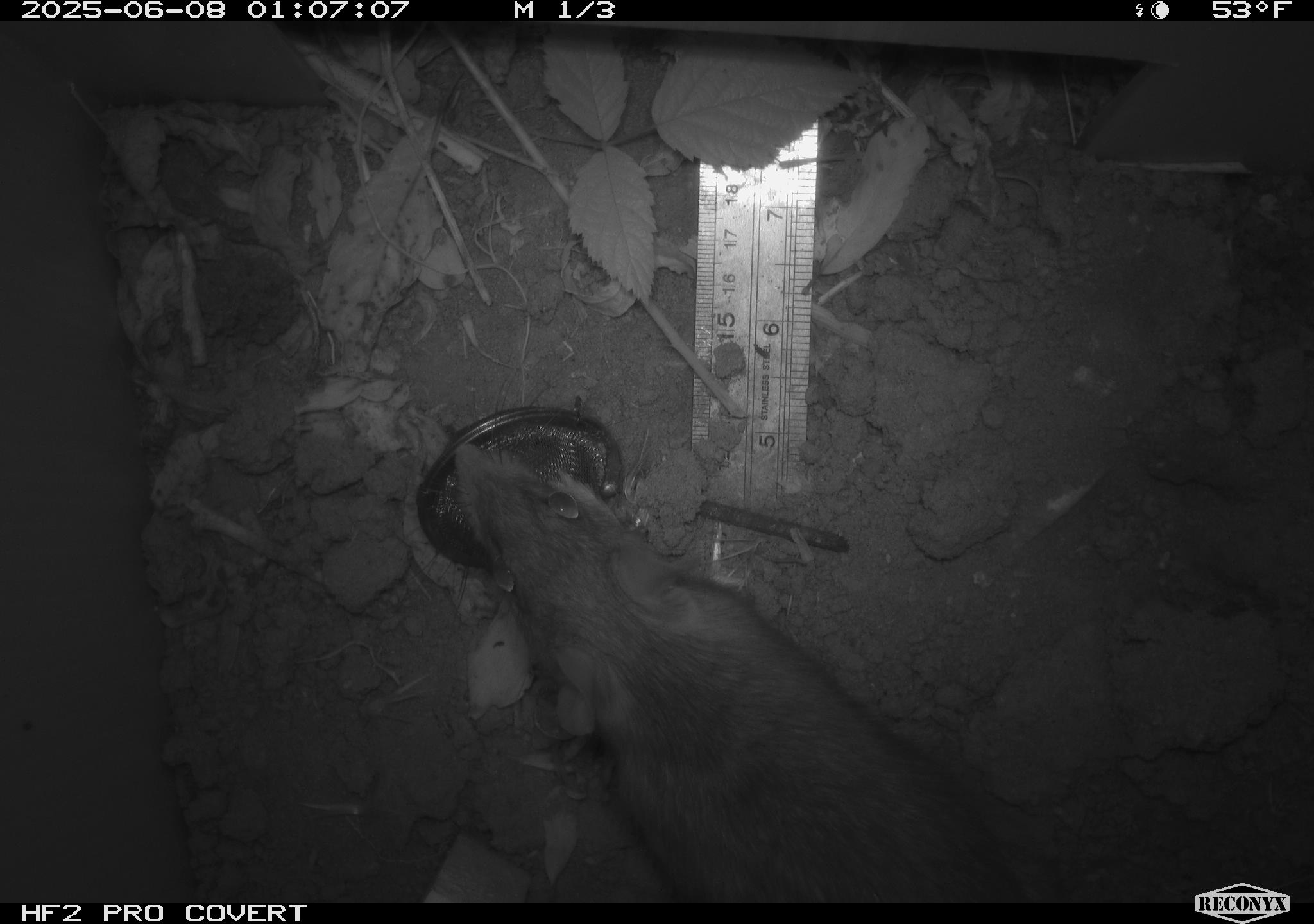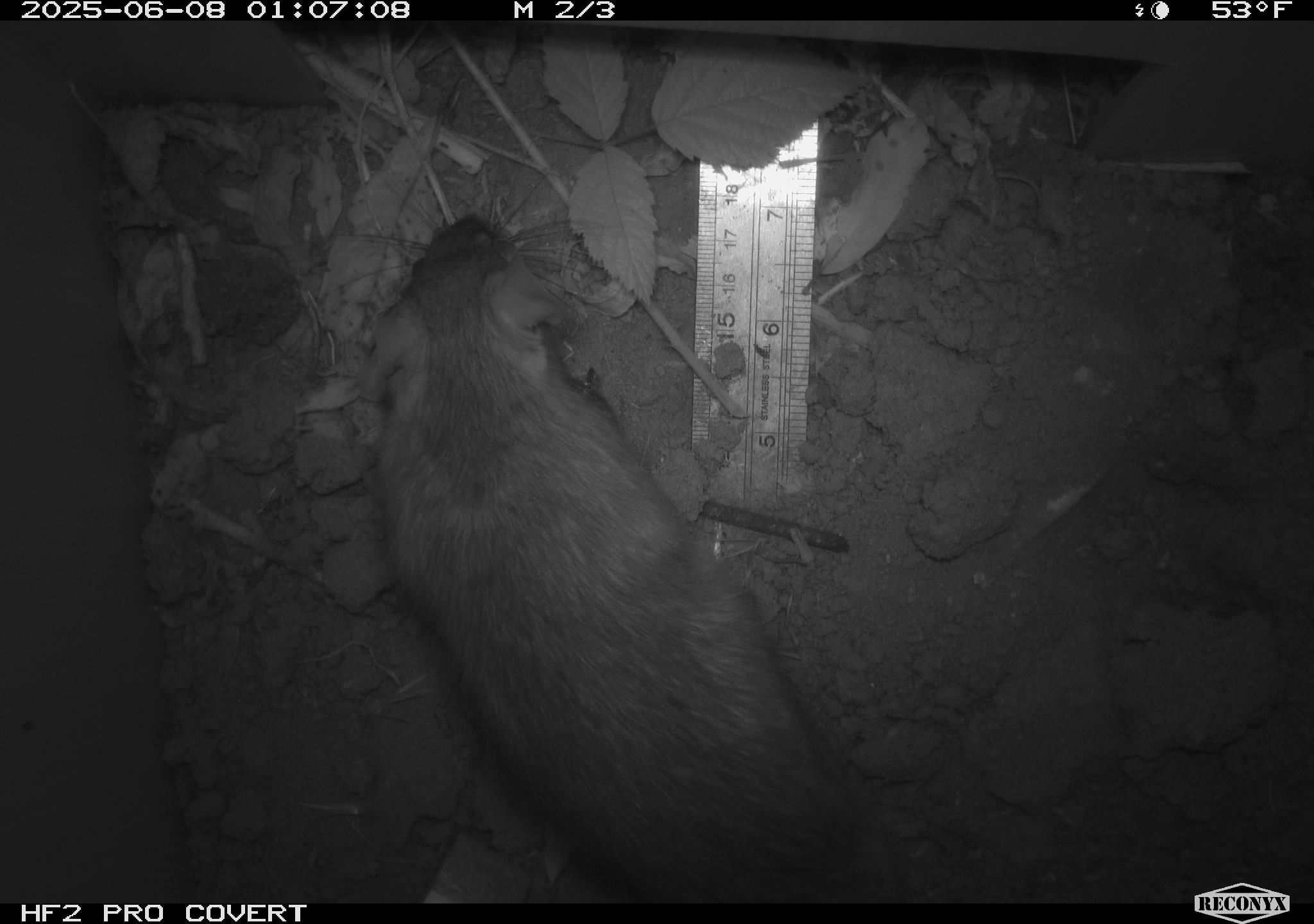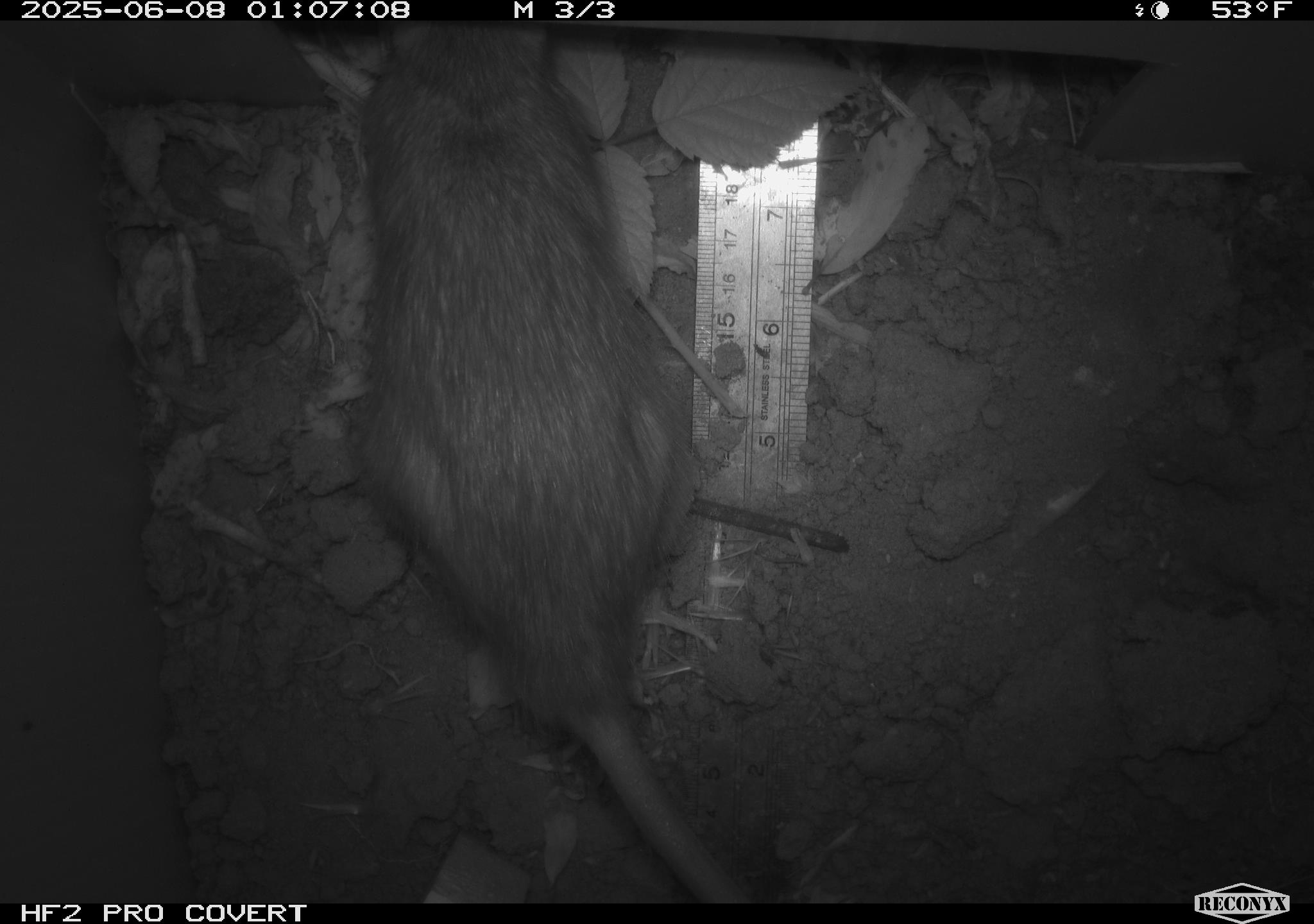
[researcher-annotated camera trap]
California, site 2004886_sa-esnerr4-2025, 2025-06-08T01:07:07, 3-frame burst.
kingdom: Animalia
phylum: Chordata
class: Mammalia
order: Rodentia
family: Muridae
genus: Rattus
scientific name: Rattus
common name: rat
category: rattus species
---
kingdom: Animalia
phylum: Chordata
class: Mammalia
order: Rodentia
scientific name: Rodentia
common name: rodent